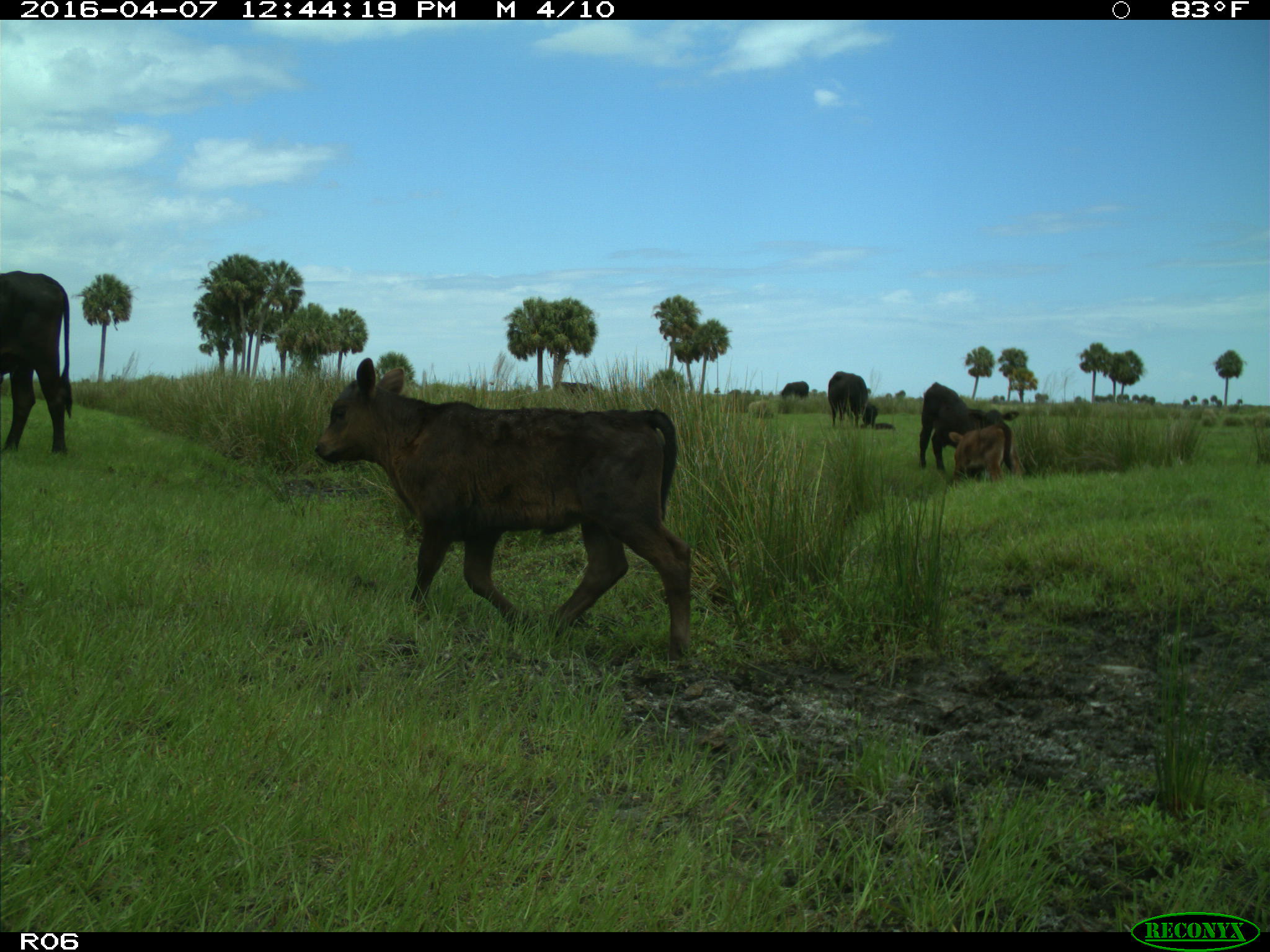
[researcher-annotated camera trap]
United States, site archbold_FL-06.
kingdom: Animalia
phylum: Chordata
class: Mammalia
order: Artiodactyla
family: Bovidae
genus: Bos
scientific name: Bos taurus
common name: domestic cow